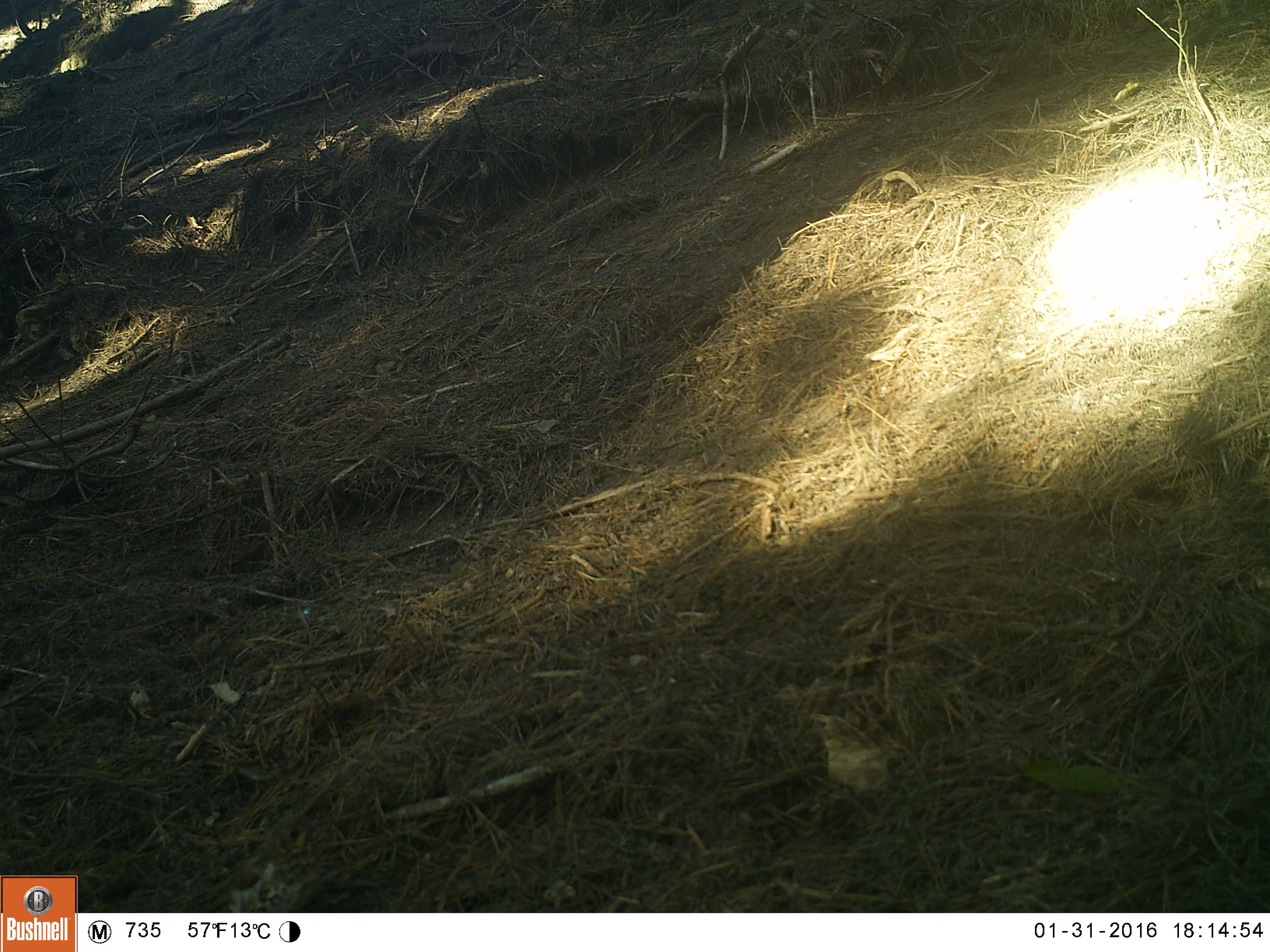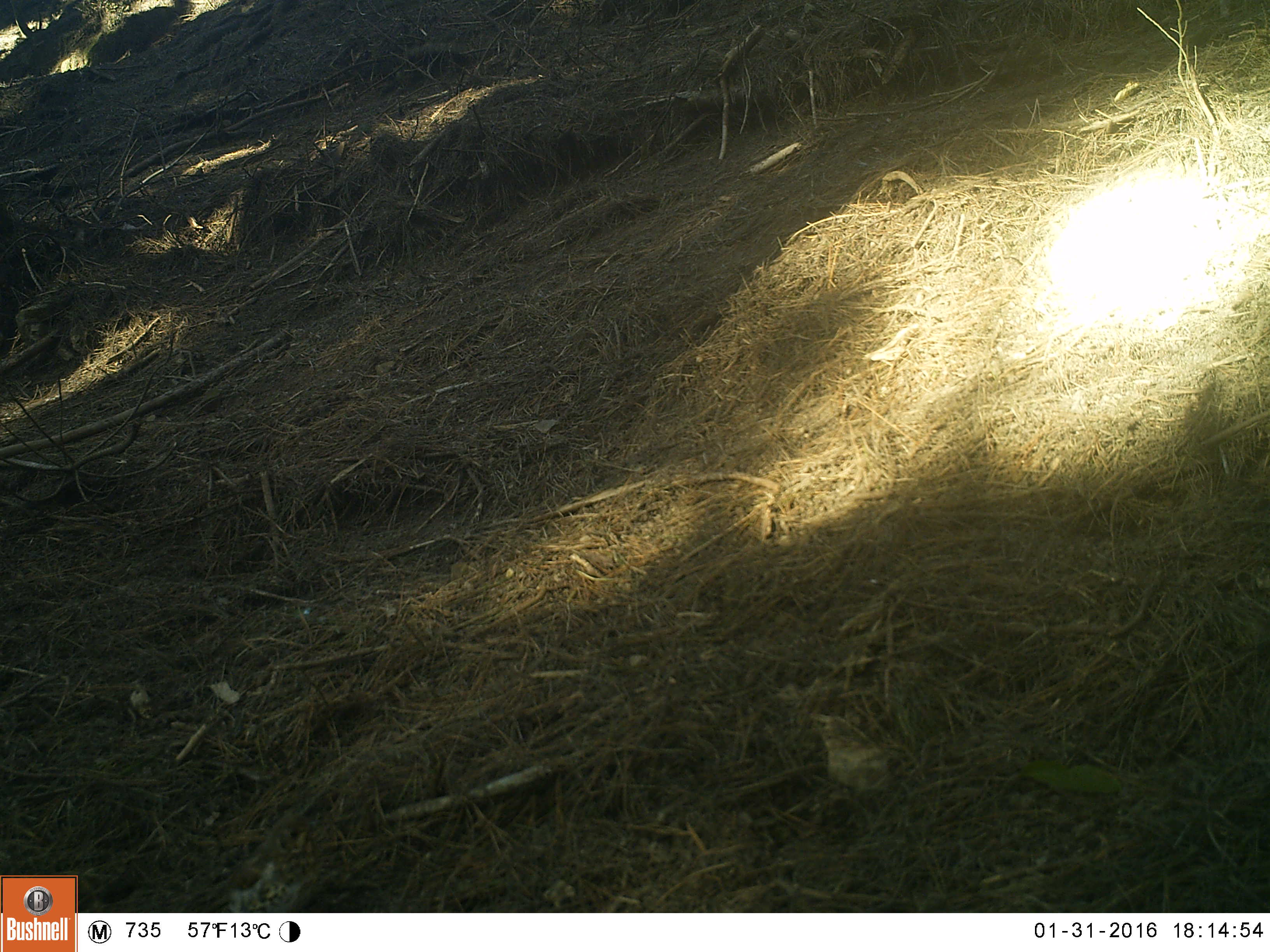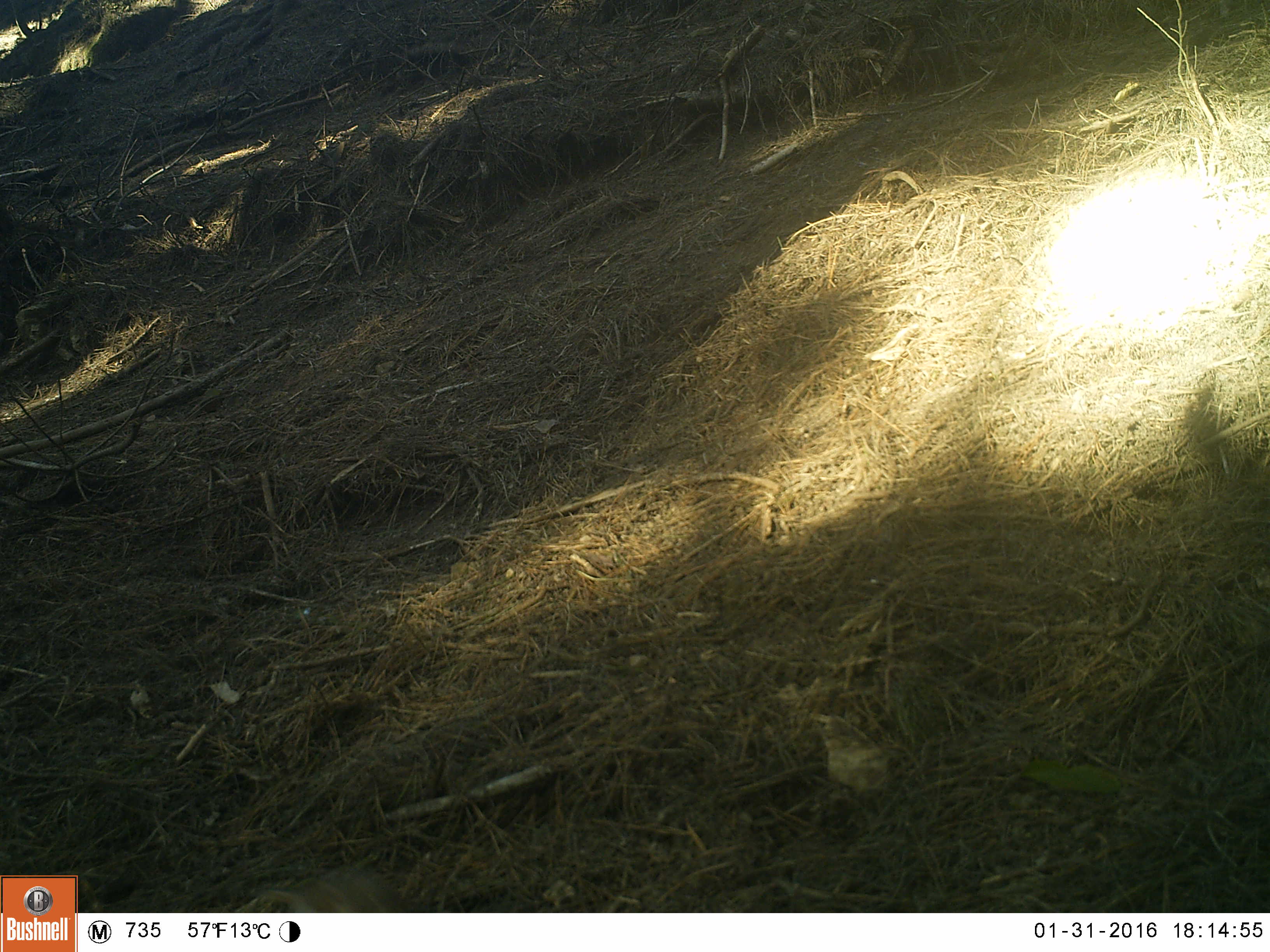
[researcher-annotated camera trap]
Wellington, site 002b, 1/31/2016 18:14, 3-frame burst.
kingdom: Animalia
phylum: Chordata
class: Aves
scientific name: Aves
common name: bird